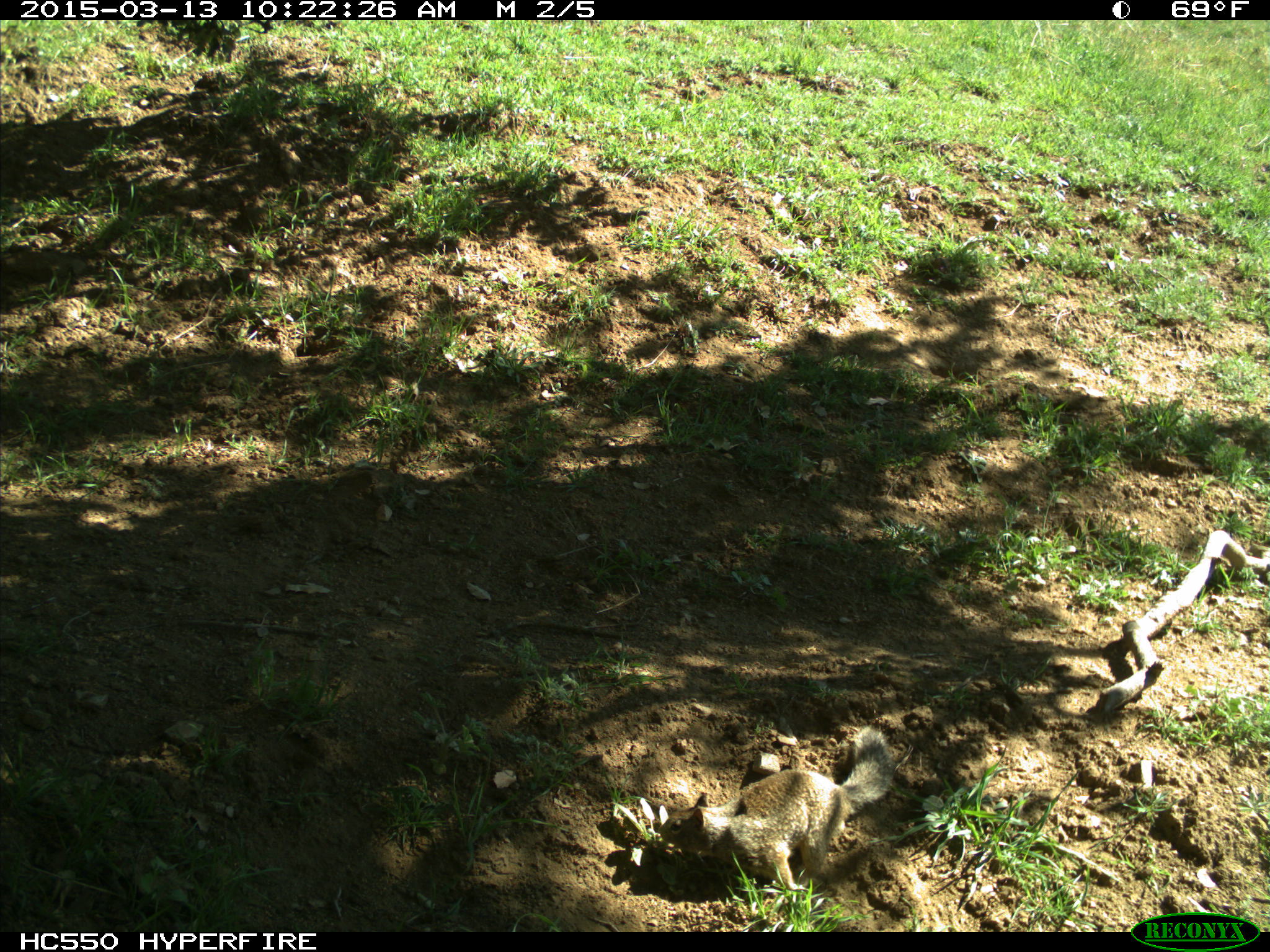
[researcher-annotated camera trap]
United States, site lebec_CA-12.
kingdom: Animalia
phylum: Chordata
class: Mammalia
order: Rodentia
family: Sciuridae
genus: Otospermophilus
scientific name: Otospermophilus beecheyi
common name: california ground squirrel